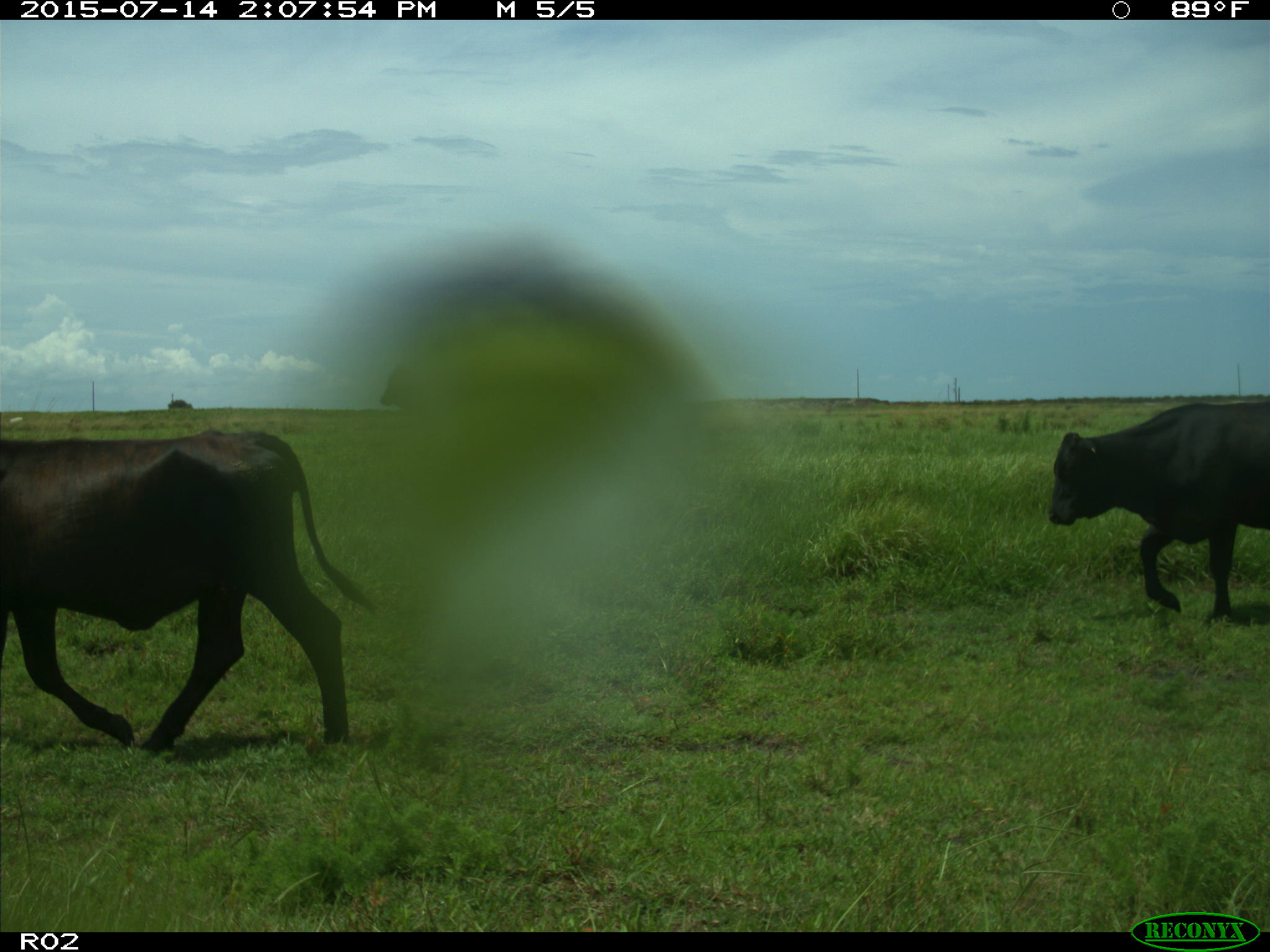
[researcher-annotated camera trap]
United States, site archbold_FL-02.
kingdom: Animalia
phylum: Chordata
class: Mammalia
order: Artiodactyla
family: Bovidae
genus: Bos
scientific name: Bos taurus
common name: domestic cow